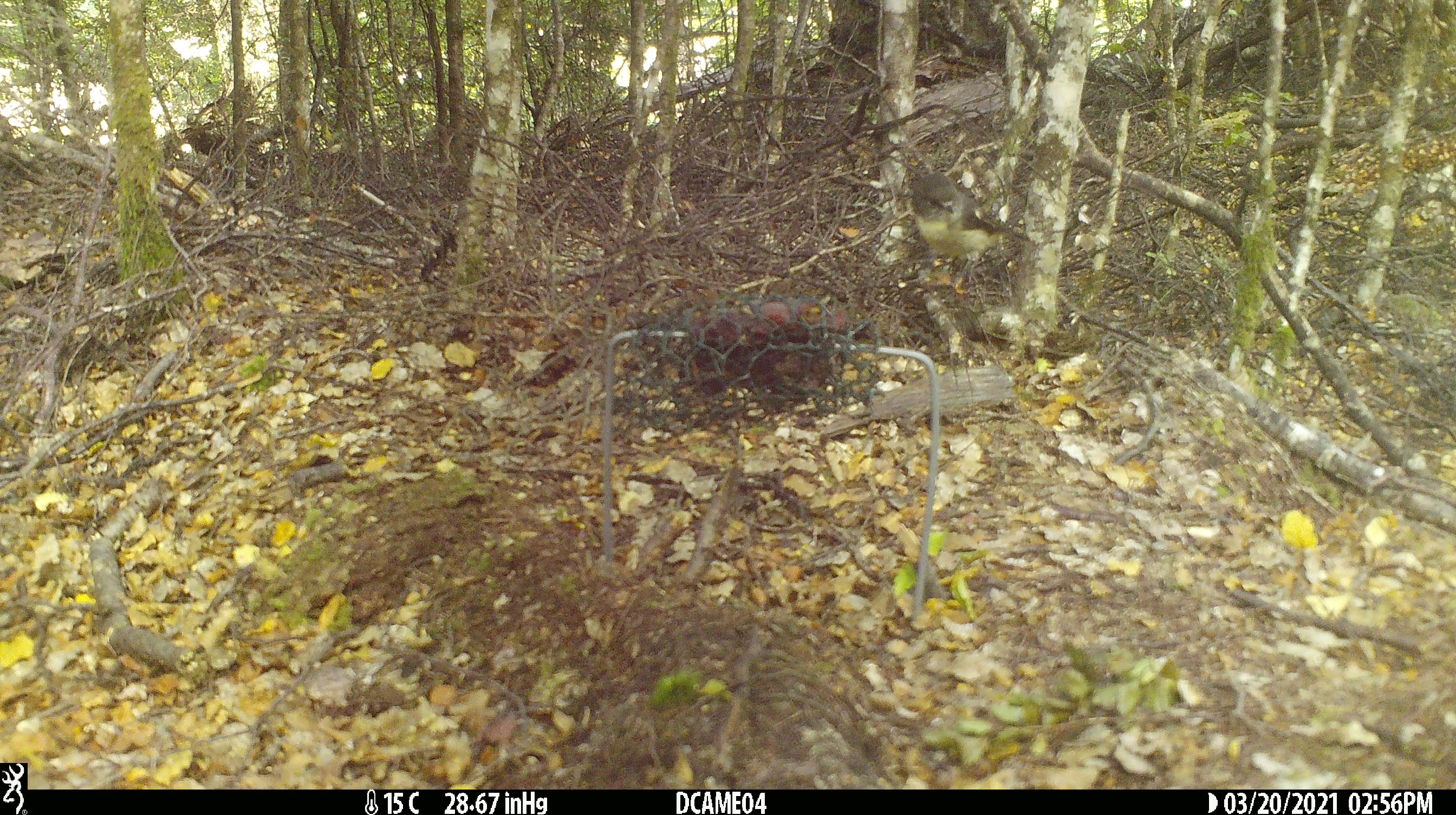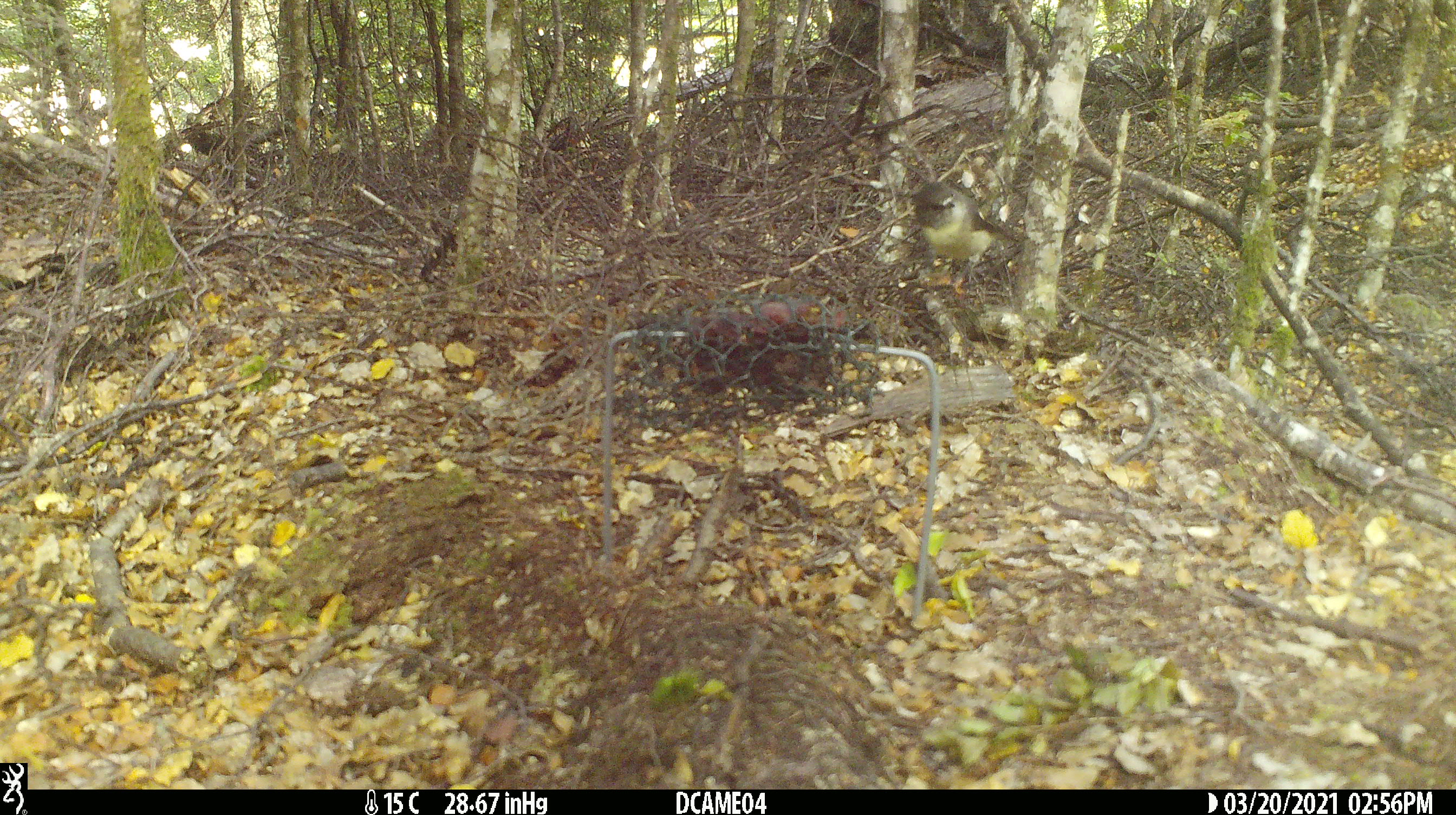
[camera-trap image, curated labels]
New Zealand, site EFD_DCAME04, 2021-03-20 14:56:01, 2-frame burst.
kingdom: Animalia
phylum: Chordata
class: Aves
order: Passeriformes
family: Petroicidae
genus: Petroica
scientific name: Petroica macrocephala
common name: tomtit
Tomtit (Petroica macrocephala).